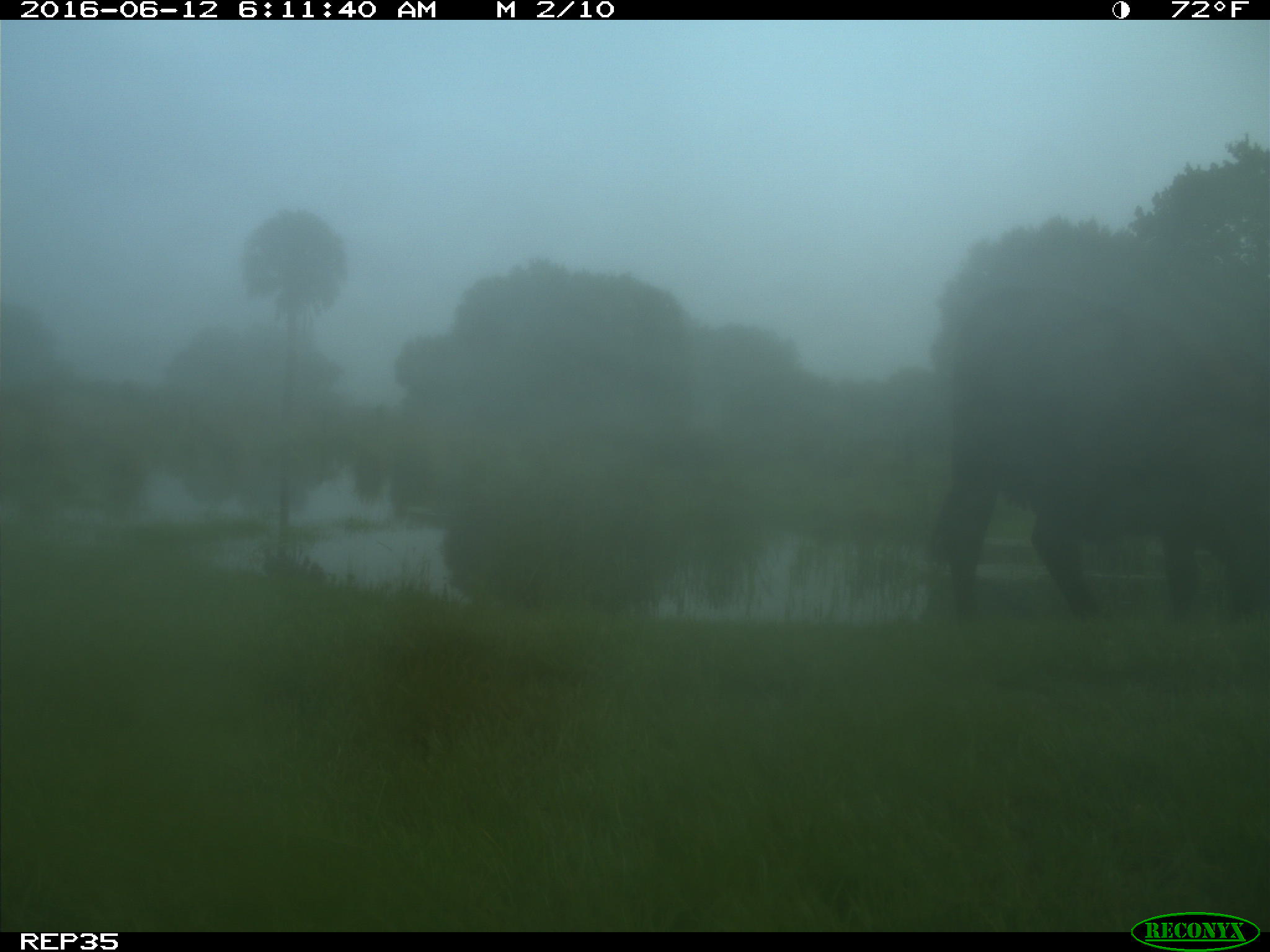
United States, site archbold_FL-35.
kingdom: Animalia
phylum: Chordata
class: Mammalia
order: Artiodactyla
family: Bovidae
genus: Bos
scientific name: Bos taurus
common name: domestic cow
Bos taurus (domestic cow).